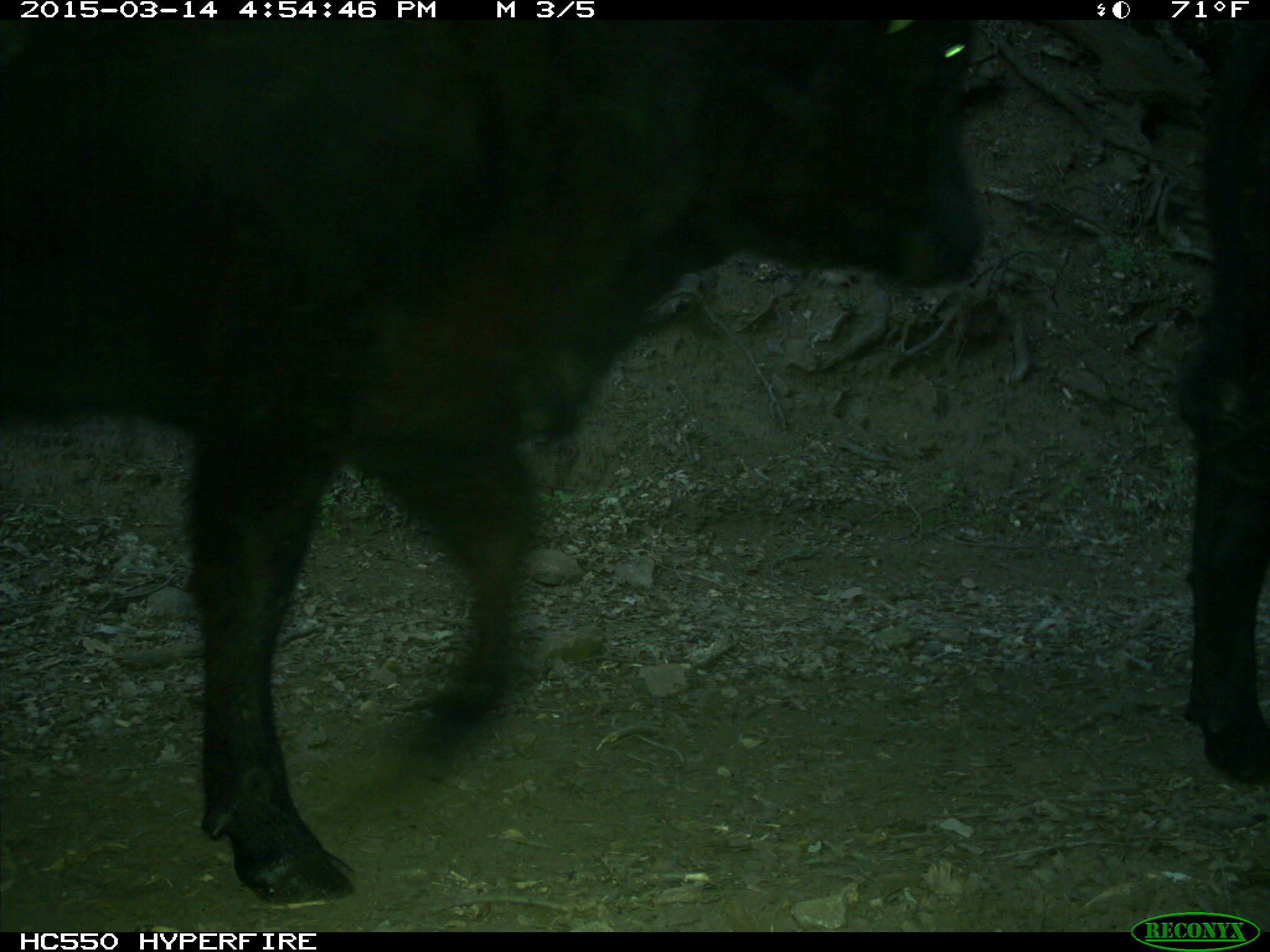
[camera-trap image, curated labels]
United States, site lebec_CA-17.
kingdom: Animalia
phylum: Chordata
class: Mammalia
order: Artiodactyla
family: Bovidae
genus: Bos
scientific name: Bos taurus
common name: domestic cow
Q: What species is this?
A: Bos taurus (domestic cow).